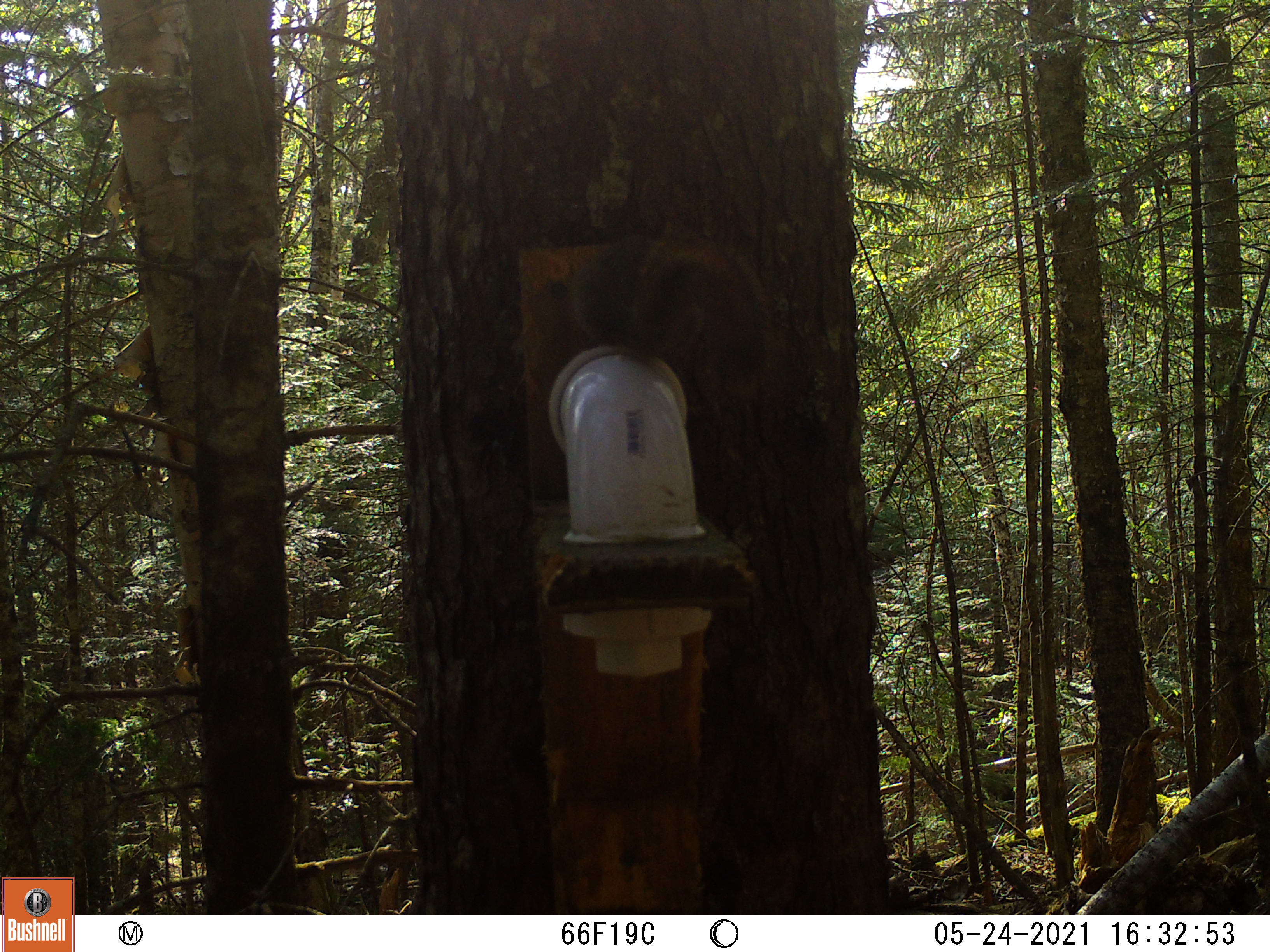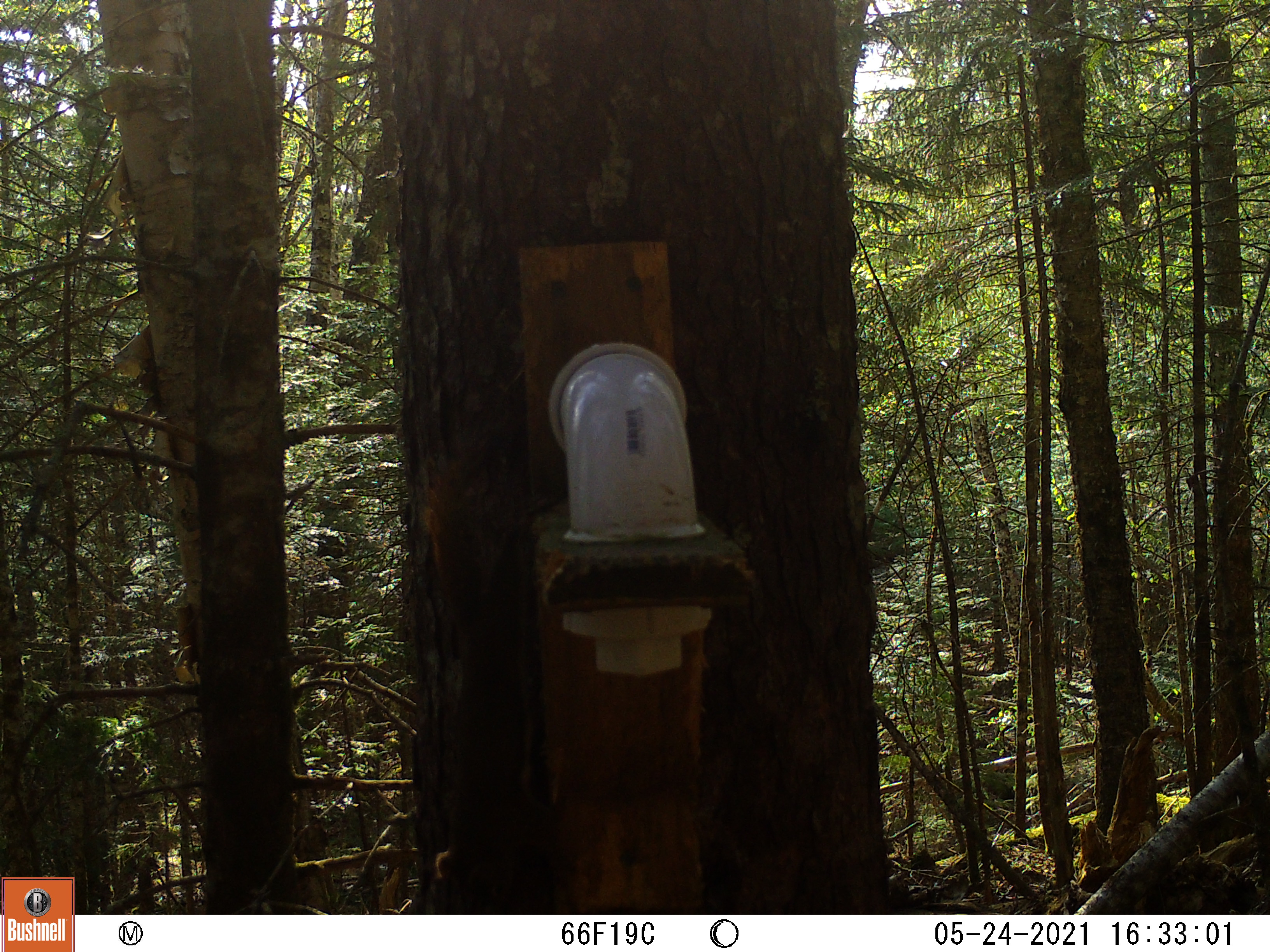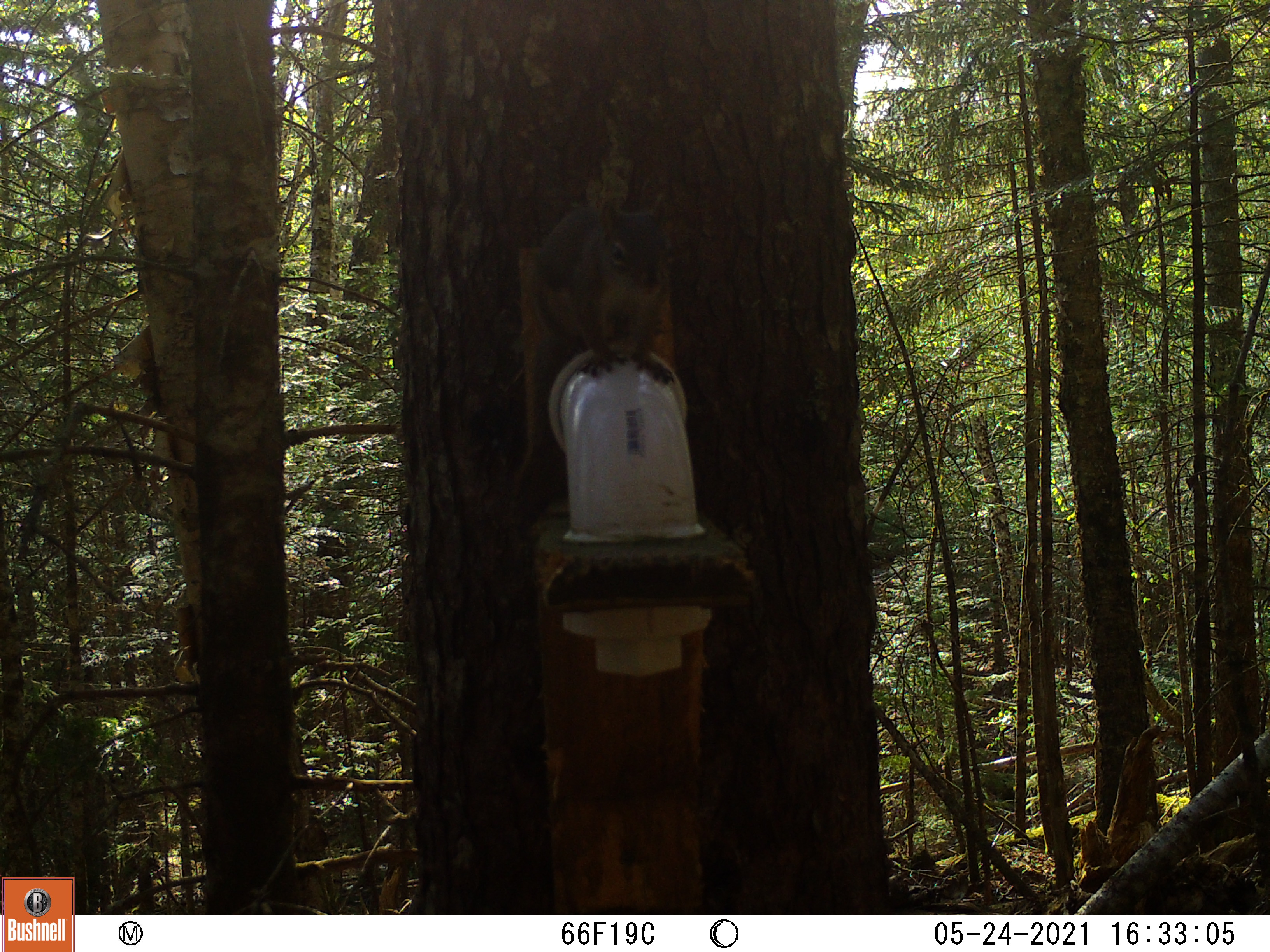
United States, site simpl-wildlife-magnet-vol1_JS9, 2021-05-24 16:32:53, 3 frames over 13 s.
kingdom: Animalia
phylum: Chordata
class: Mammalia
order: Rodentia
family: Sciuridae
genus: Tamiasciurus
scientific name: Tamiasciurus hudsonicus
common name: red squirrel